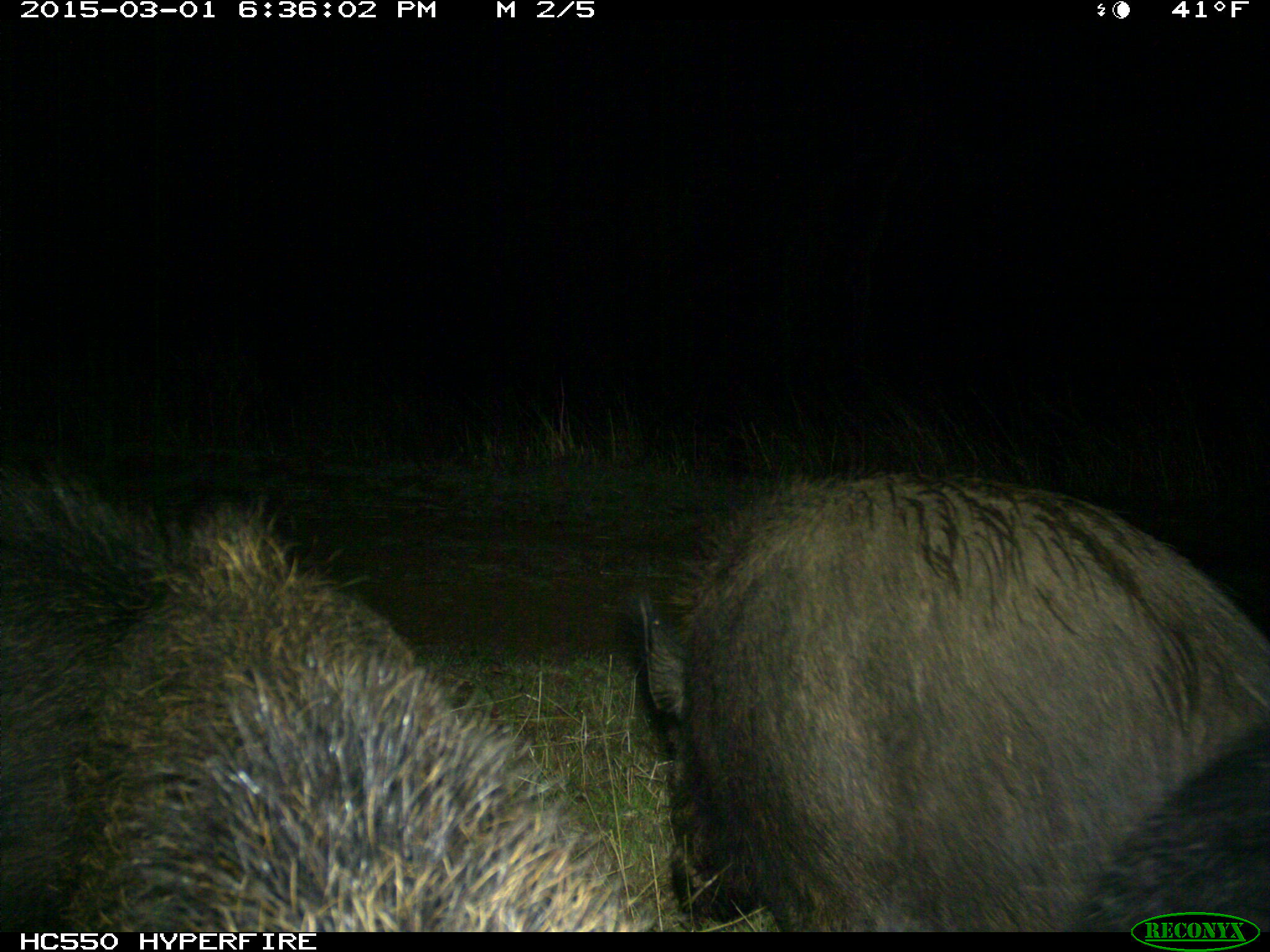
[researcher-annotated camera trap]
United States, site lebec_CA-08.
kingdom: Animalia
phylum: Chordata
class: Mammalia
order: Artiodactyla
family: Suidae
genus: Sus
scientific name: Sus scrofa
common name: wild boar